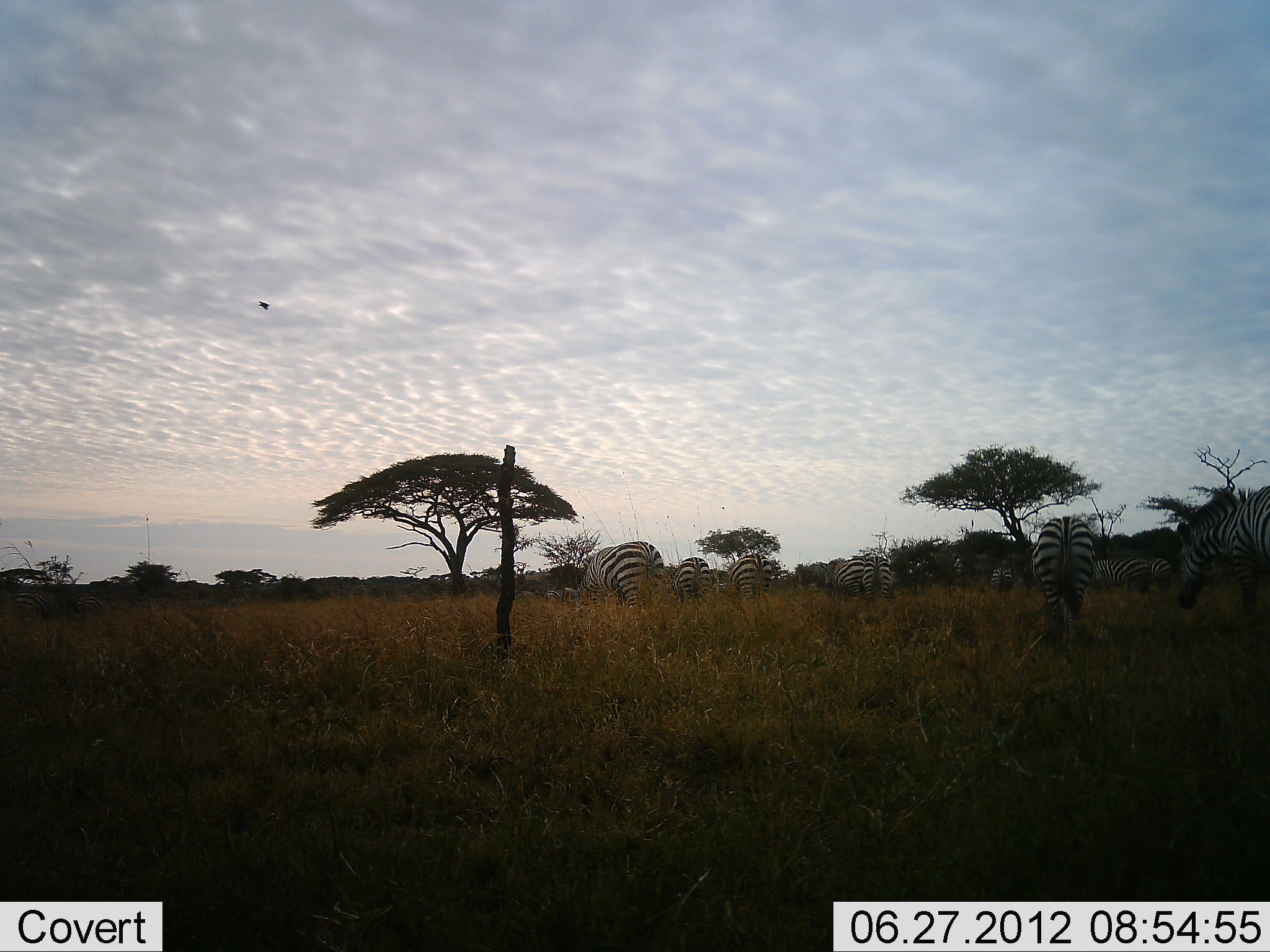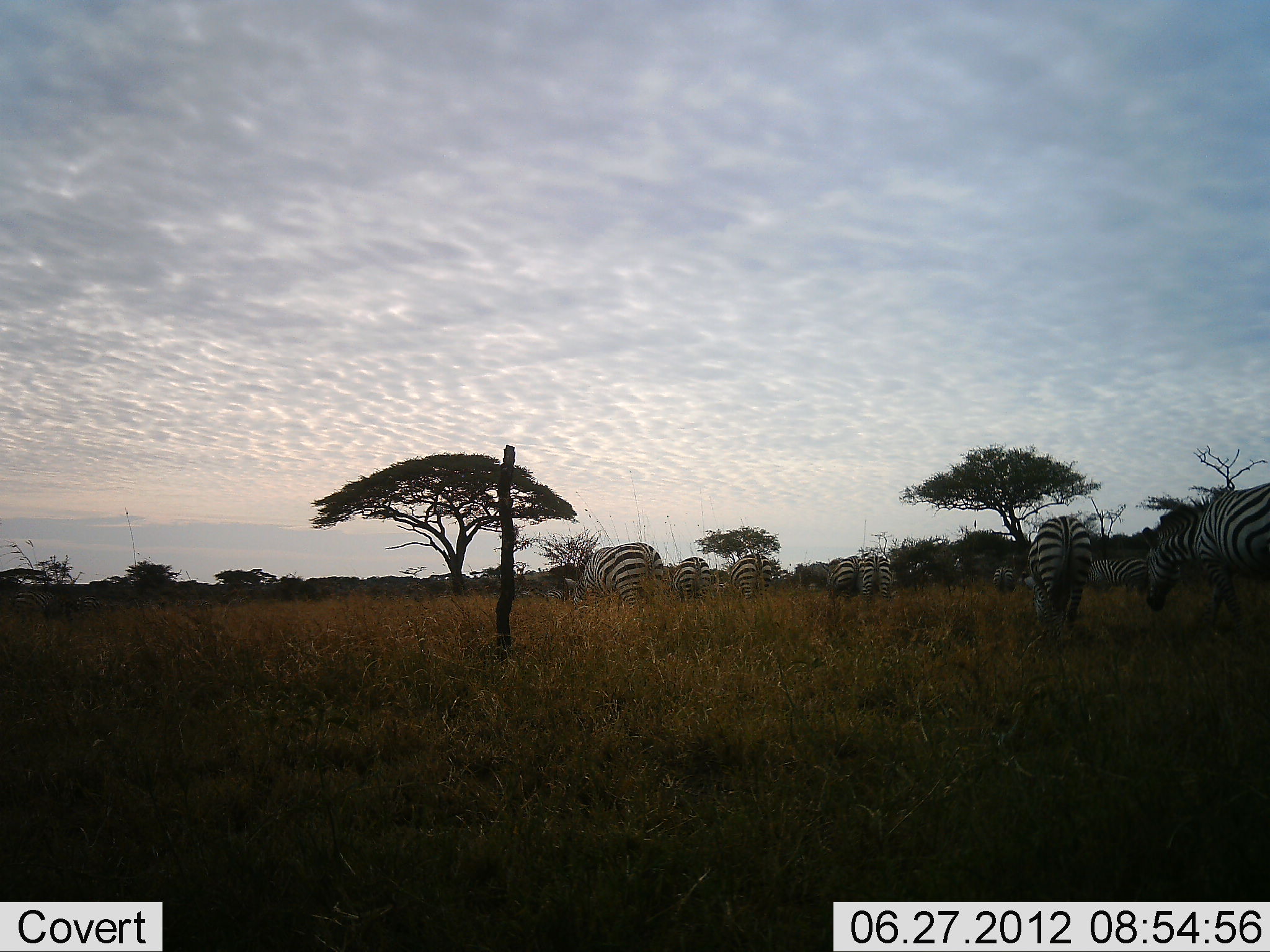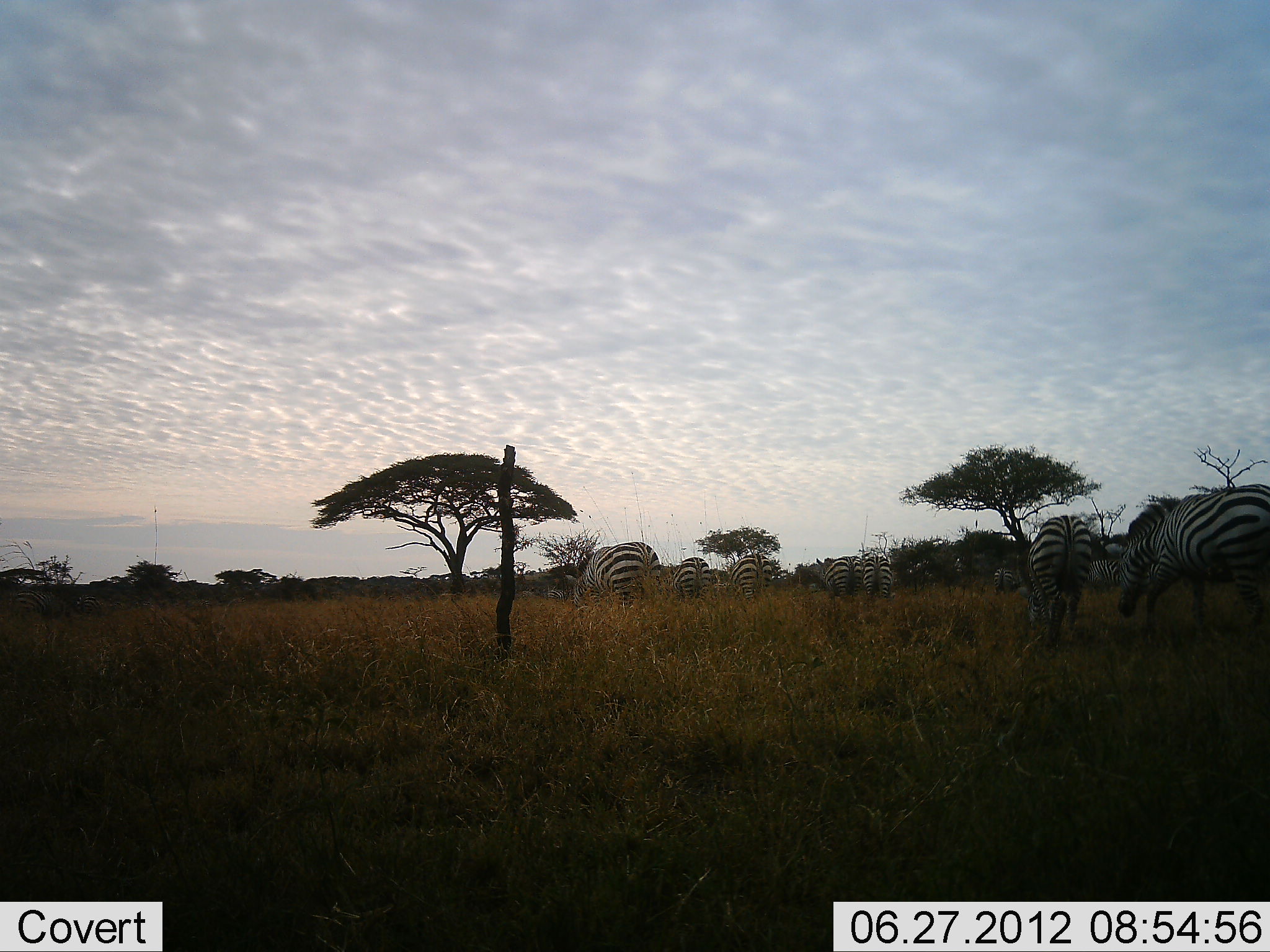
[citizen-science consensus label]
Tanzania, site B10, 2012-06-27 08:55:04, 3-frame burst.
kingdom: Animalia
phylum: Chordata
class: Mammalia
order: Perissodactyla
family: Equidae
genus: Equus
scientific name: Equus quagga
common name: plains zebra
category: zebra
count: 11-50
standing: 10%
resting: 0%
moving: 40%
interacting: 0%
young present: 0%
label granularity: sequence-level